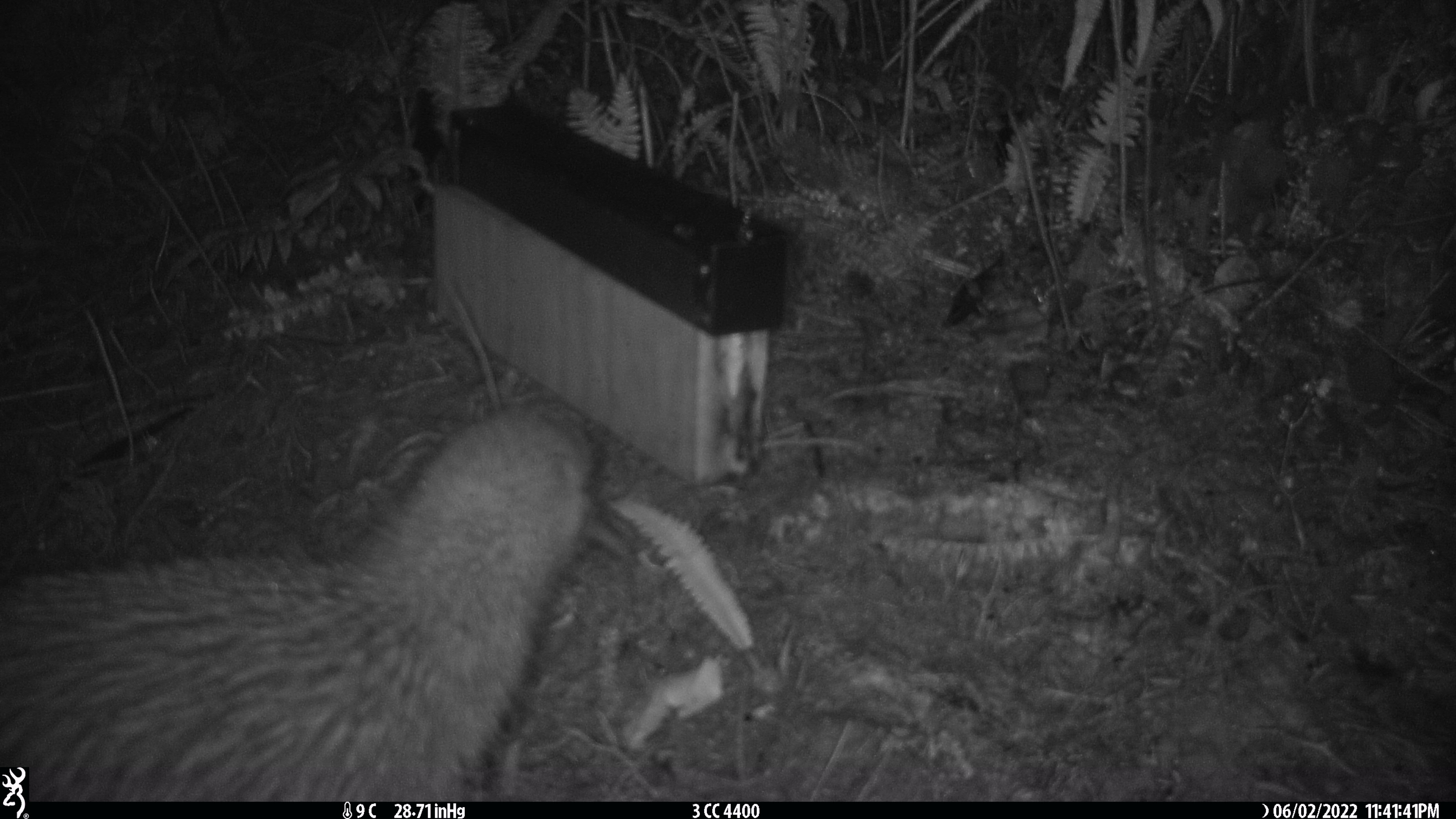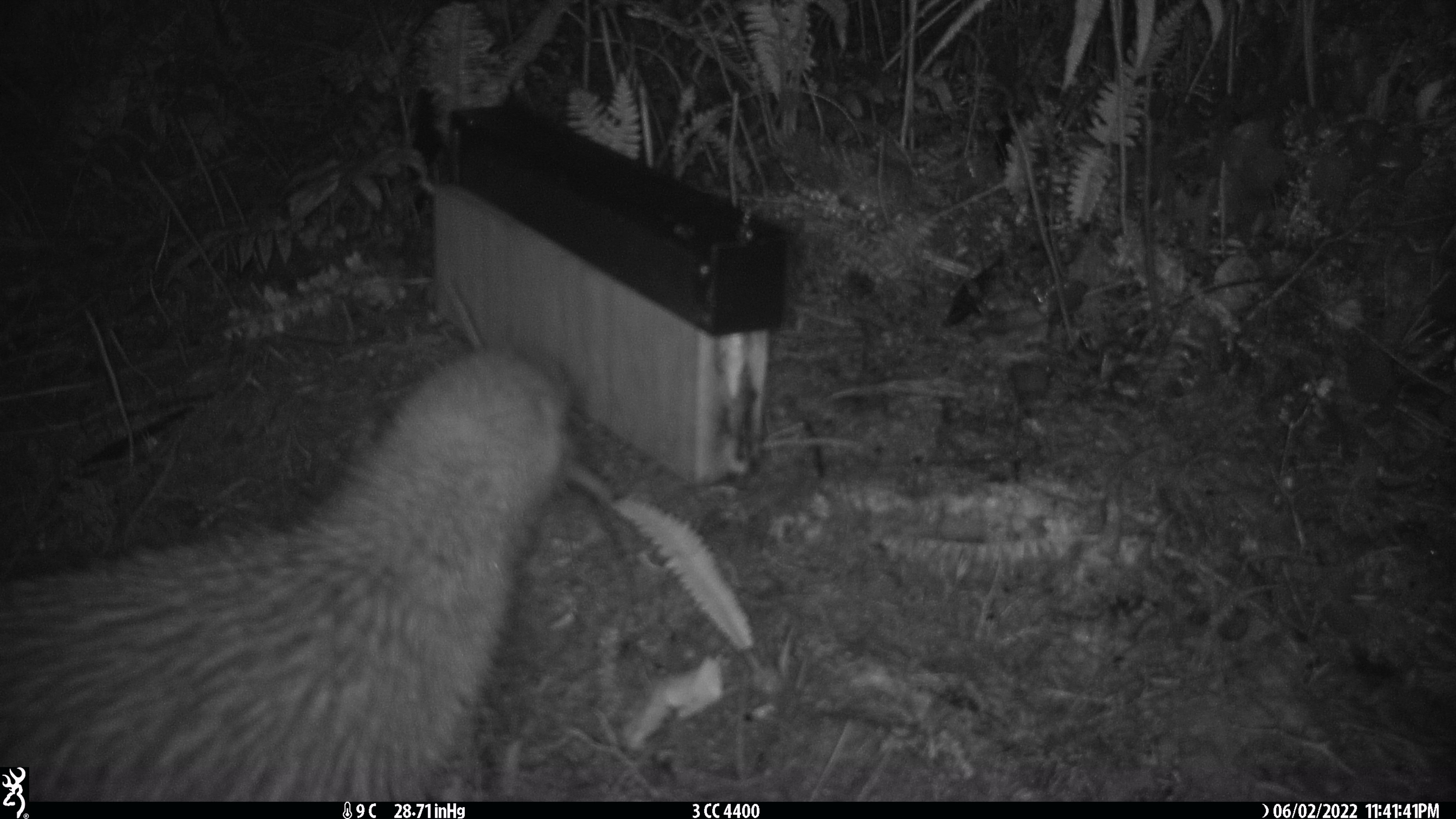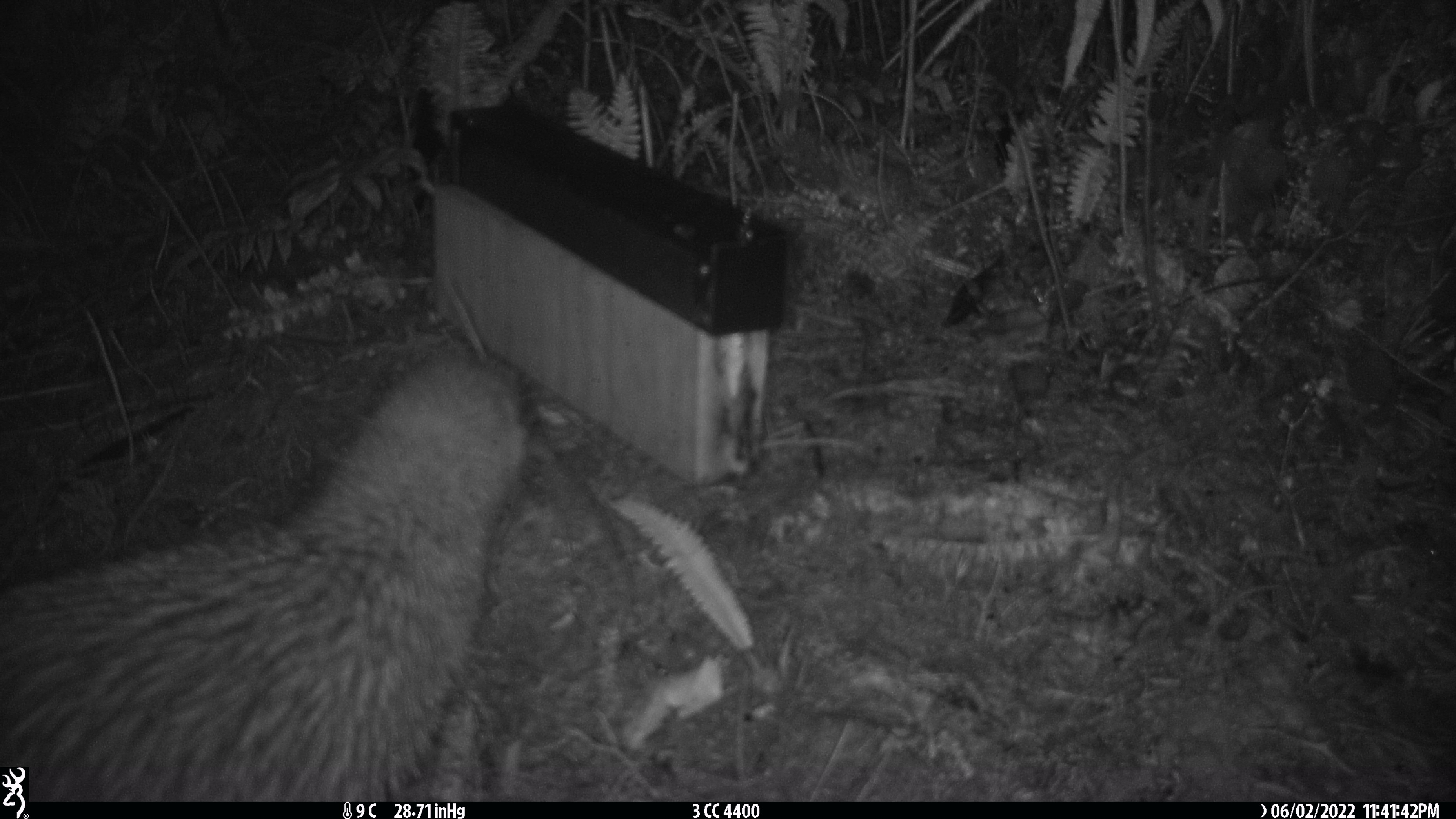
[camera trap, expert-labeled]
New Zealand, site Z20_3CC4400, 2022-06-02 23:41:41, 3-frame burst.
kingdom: Animalia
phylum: Chordata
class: Aves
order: Apterygiformes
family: Apterygidae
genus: Apteryx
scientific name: Apteryx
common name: kiwi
Kiwi (Apteryx).